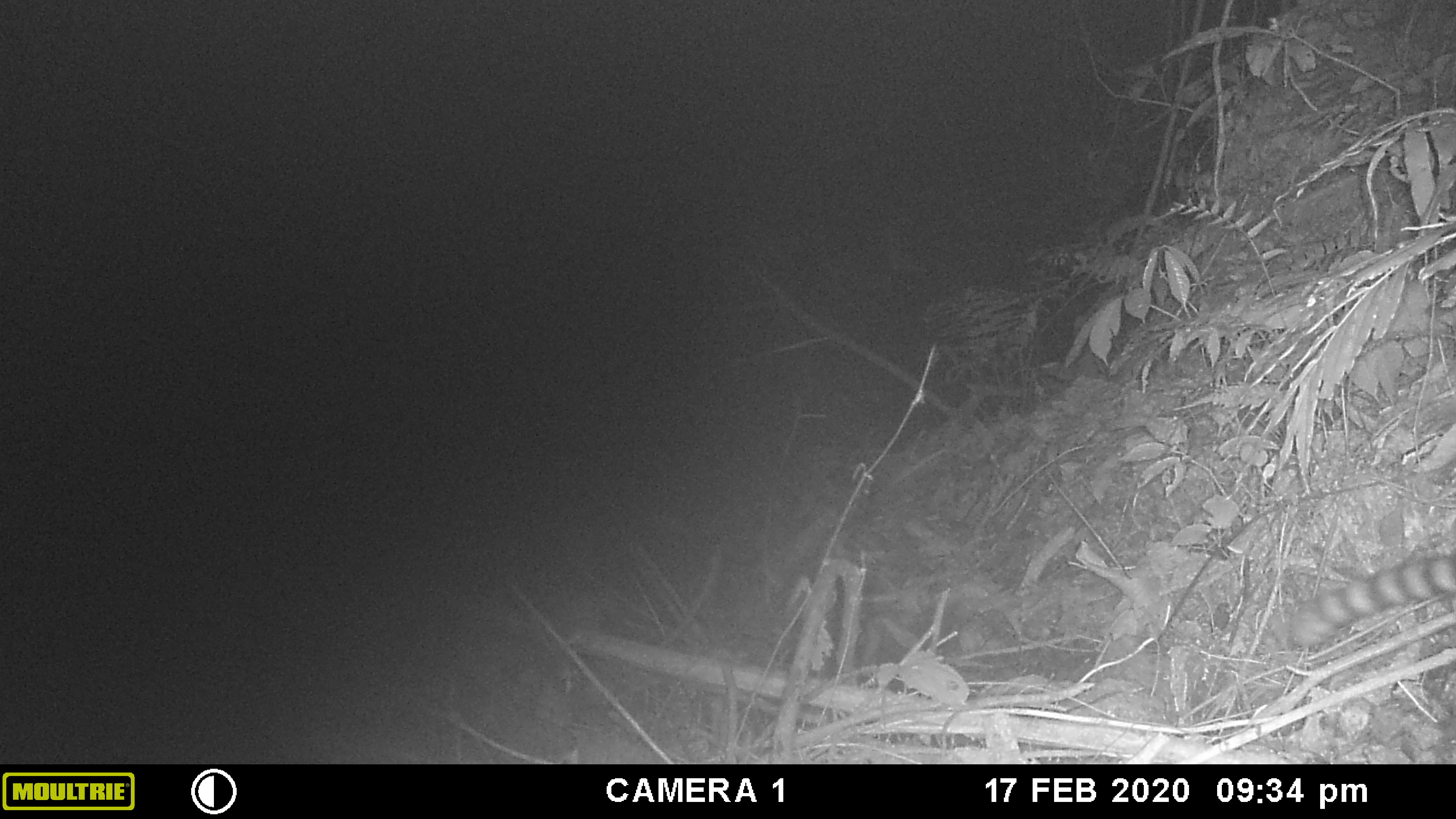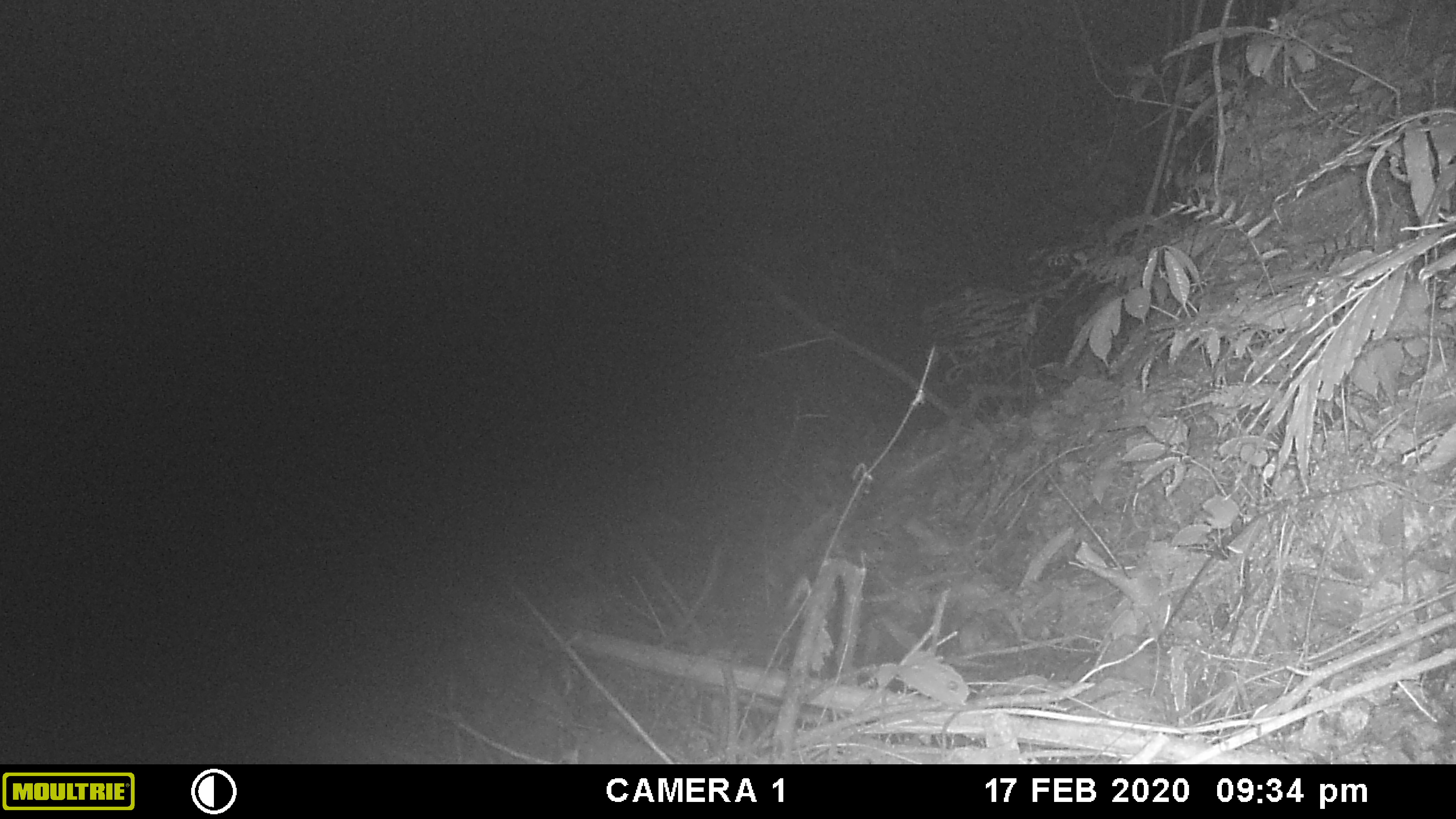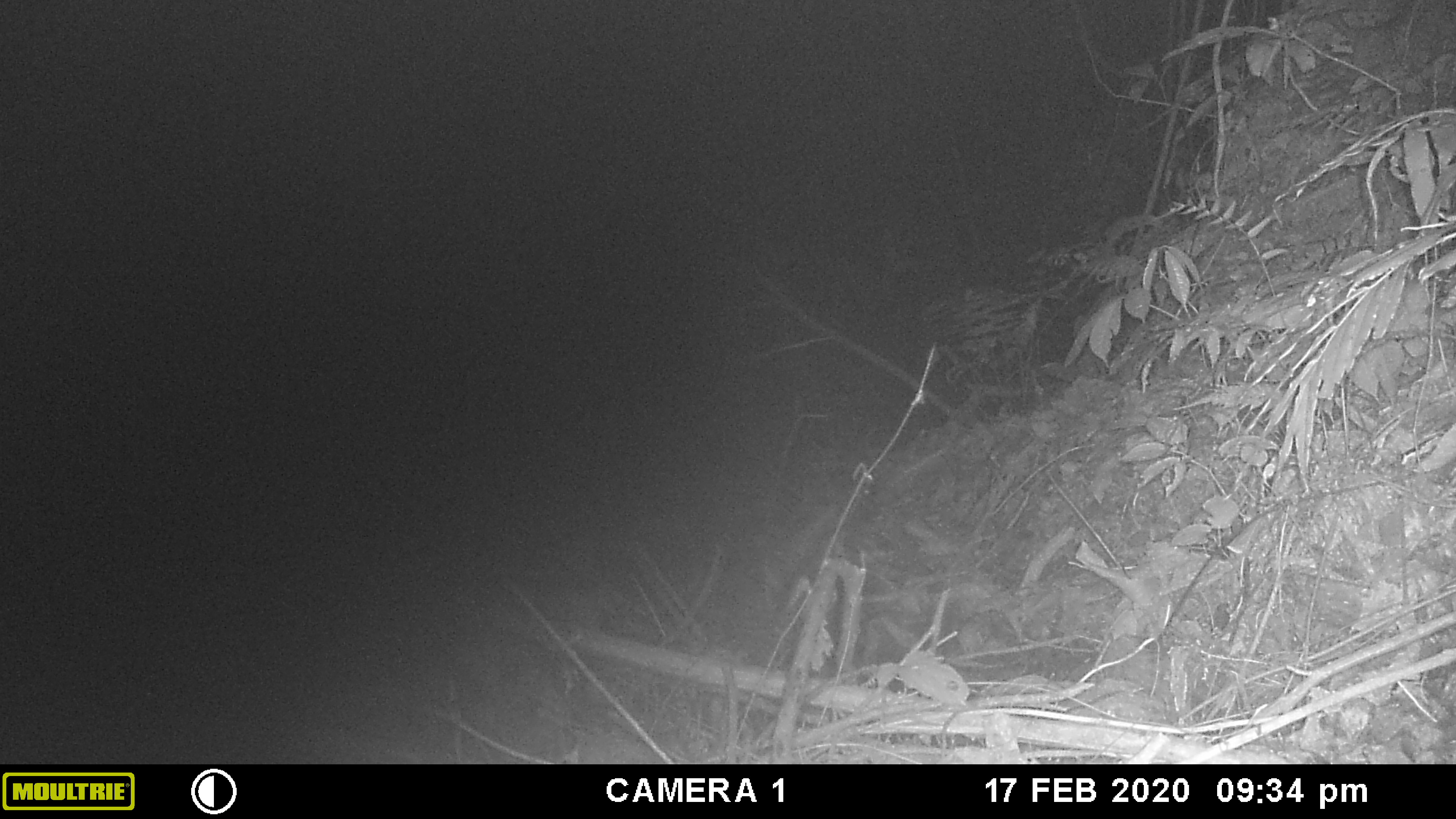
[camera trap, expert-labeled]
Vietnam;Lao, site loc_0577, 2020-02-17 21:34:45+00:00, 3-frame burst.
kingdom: Animalia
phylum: Chordata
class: Mammalia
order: Carnivora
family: Prionodontidae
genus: Prionodon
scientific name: Prionodon pardicolor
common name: spotted linsang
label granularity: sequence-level